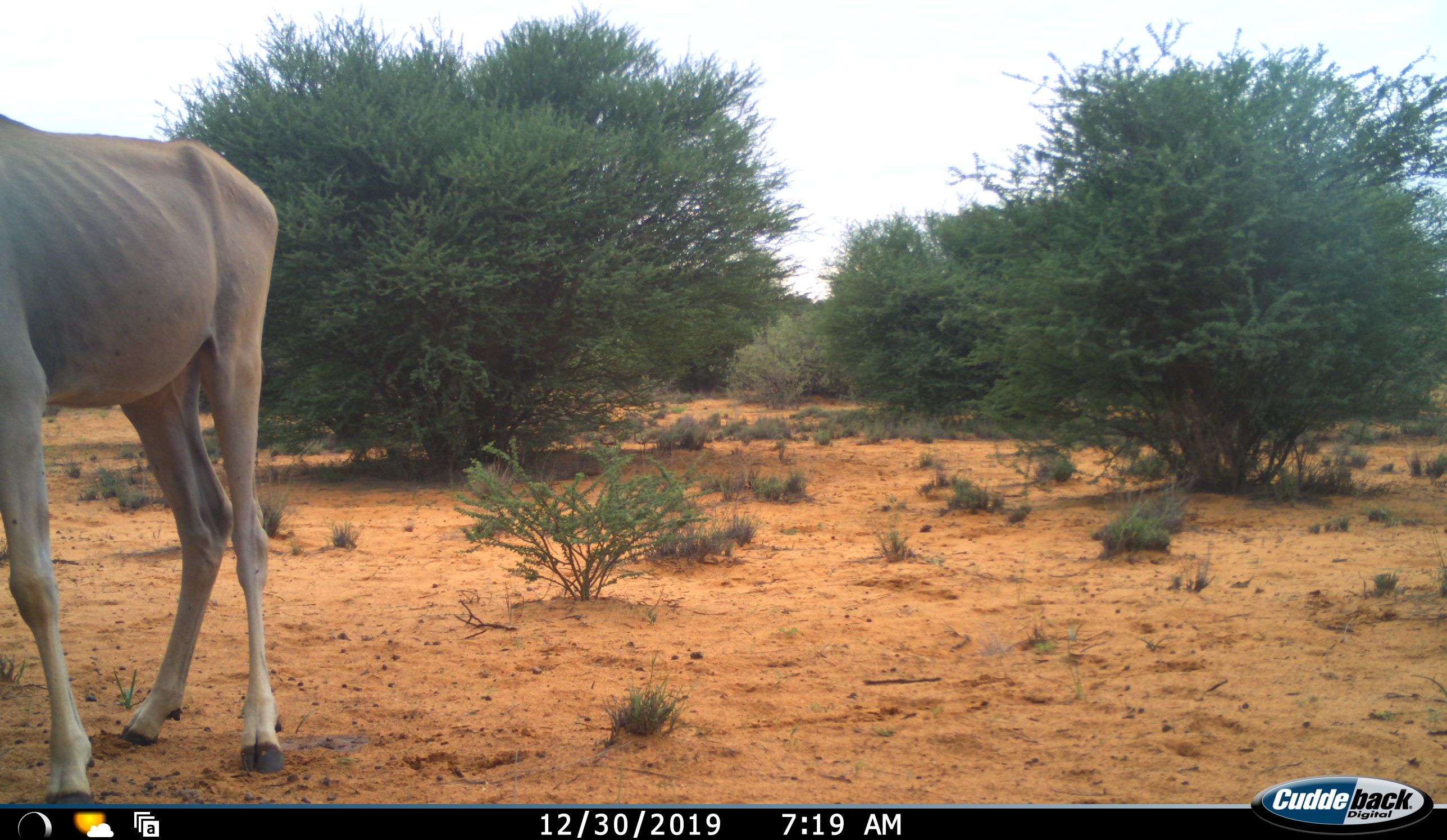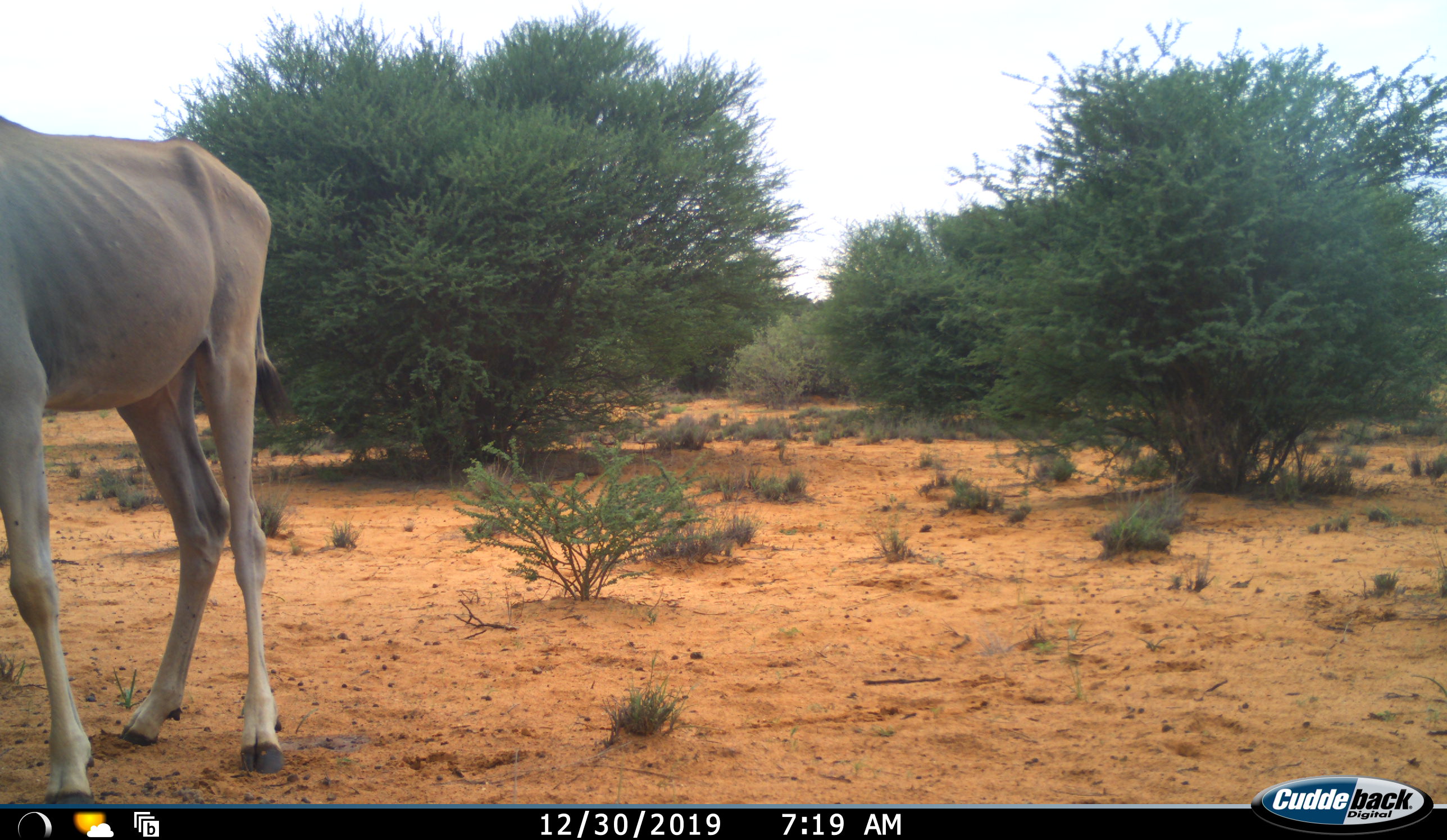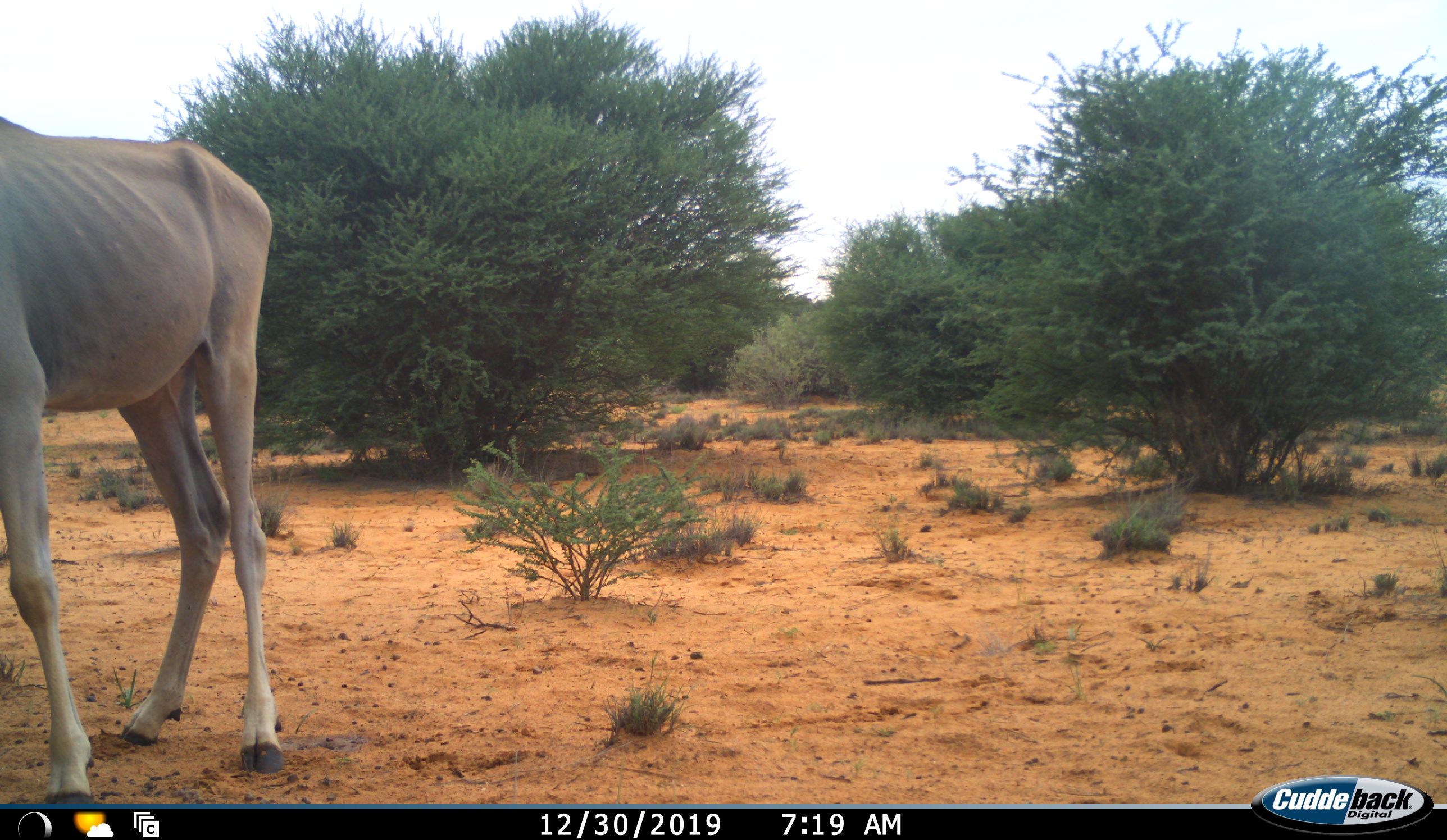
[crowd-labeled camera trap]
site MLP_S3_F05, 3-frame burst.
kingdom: Animalia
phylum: Chordata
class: Mammalia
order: Artiodactyla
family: Bovidae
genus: Tragelaphus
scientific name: Tragelaphus oryx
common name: eland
Eland (Tragelaphus oryx), count 1. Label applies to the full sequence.